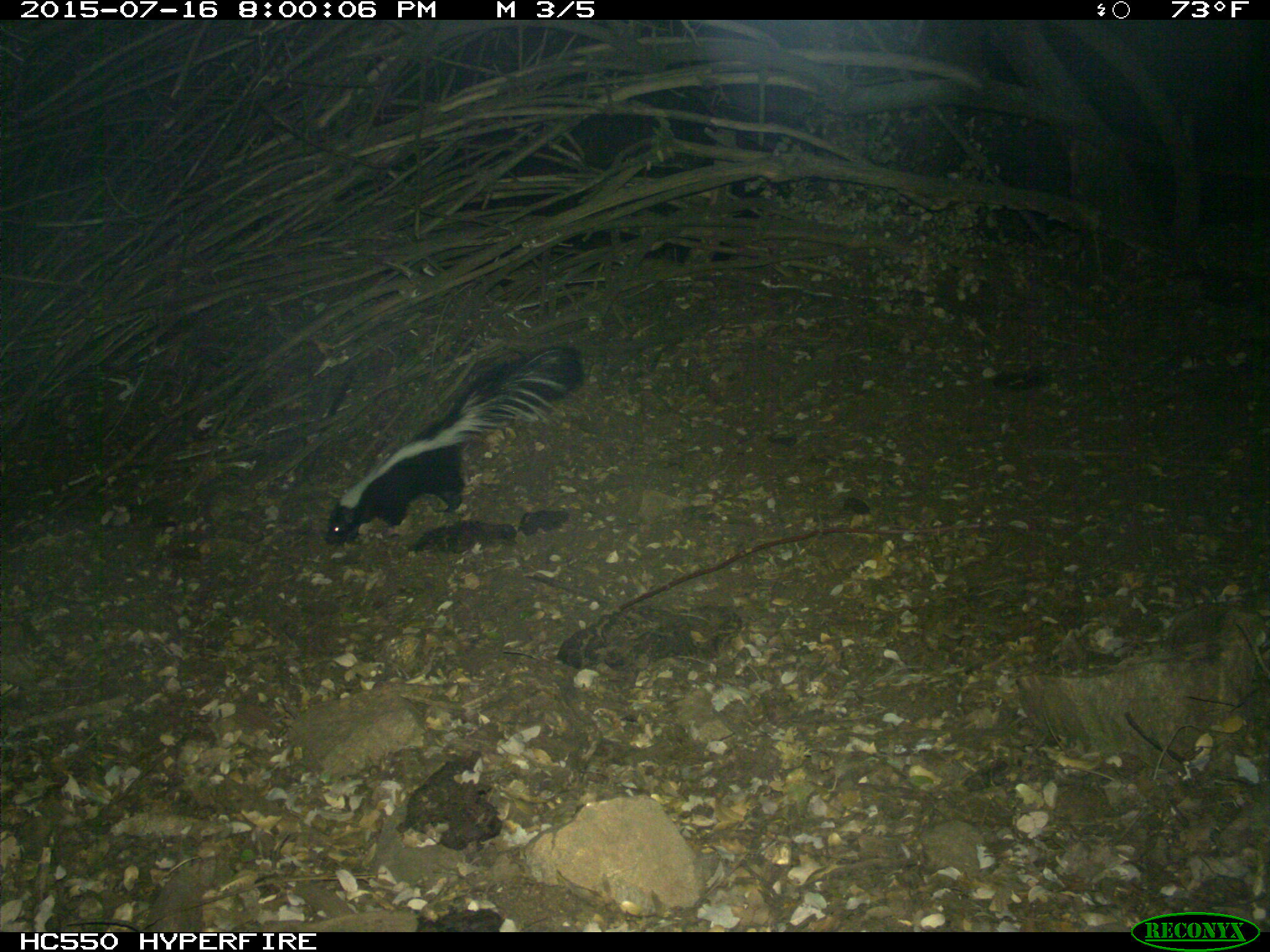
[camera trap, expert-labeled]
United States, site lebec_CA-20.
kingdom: Animalia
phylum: Chordata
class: Mammalia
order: Carnivora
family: Mephitidae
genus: Mephitis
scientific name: Mephitis mephitis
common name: striped skunk